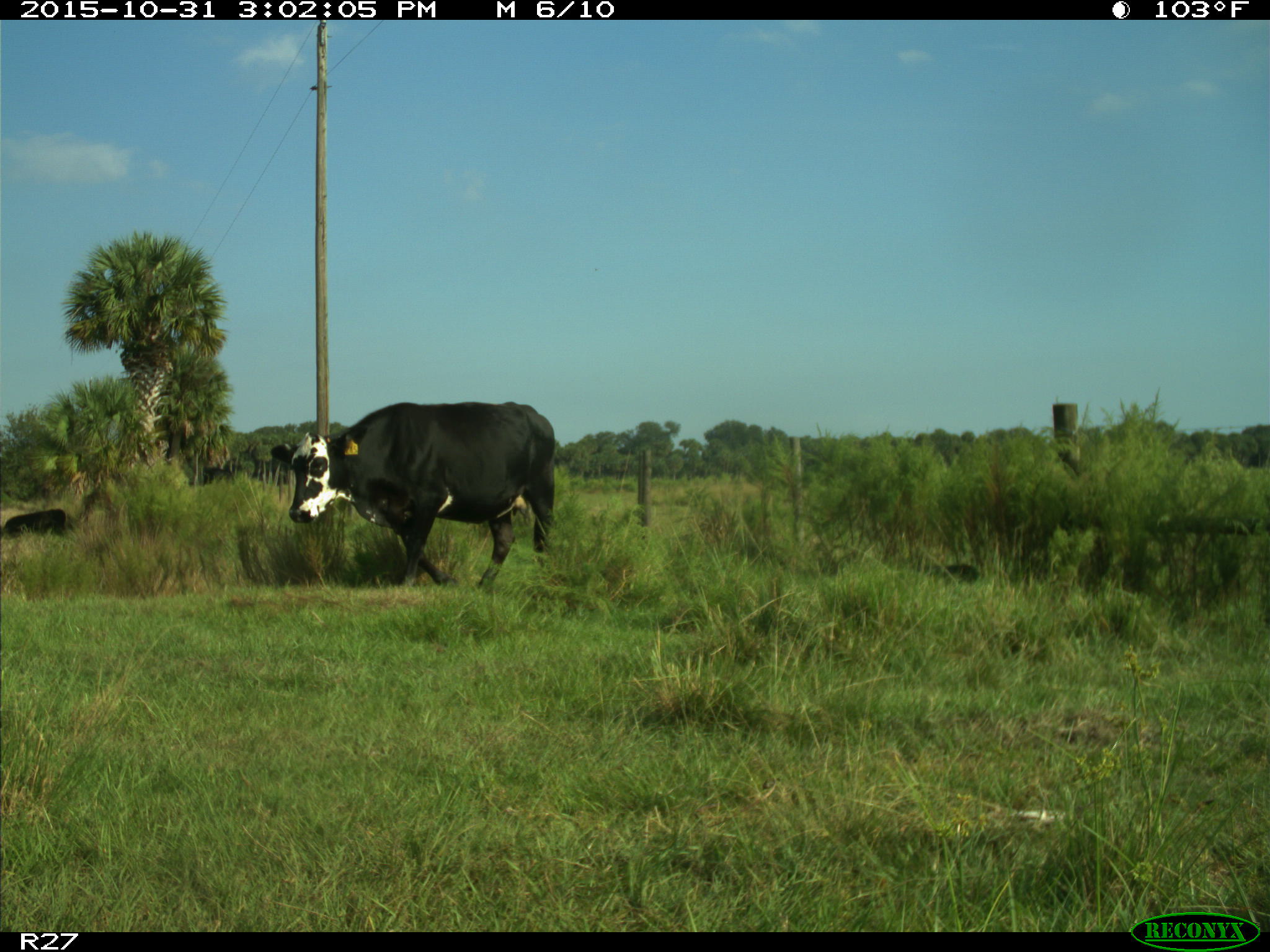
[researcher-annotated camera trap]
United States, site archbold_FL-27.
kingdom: Animalia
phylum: Chordata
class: Mammalia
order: Artiodactyla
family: Bovidae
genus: Bos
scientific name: Bos taurus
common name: domestic cow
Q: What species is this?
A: Bos taurus (domestic cow).